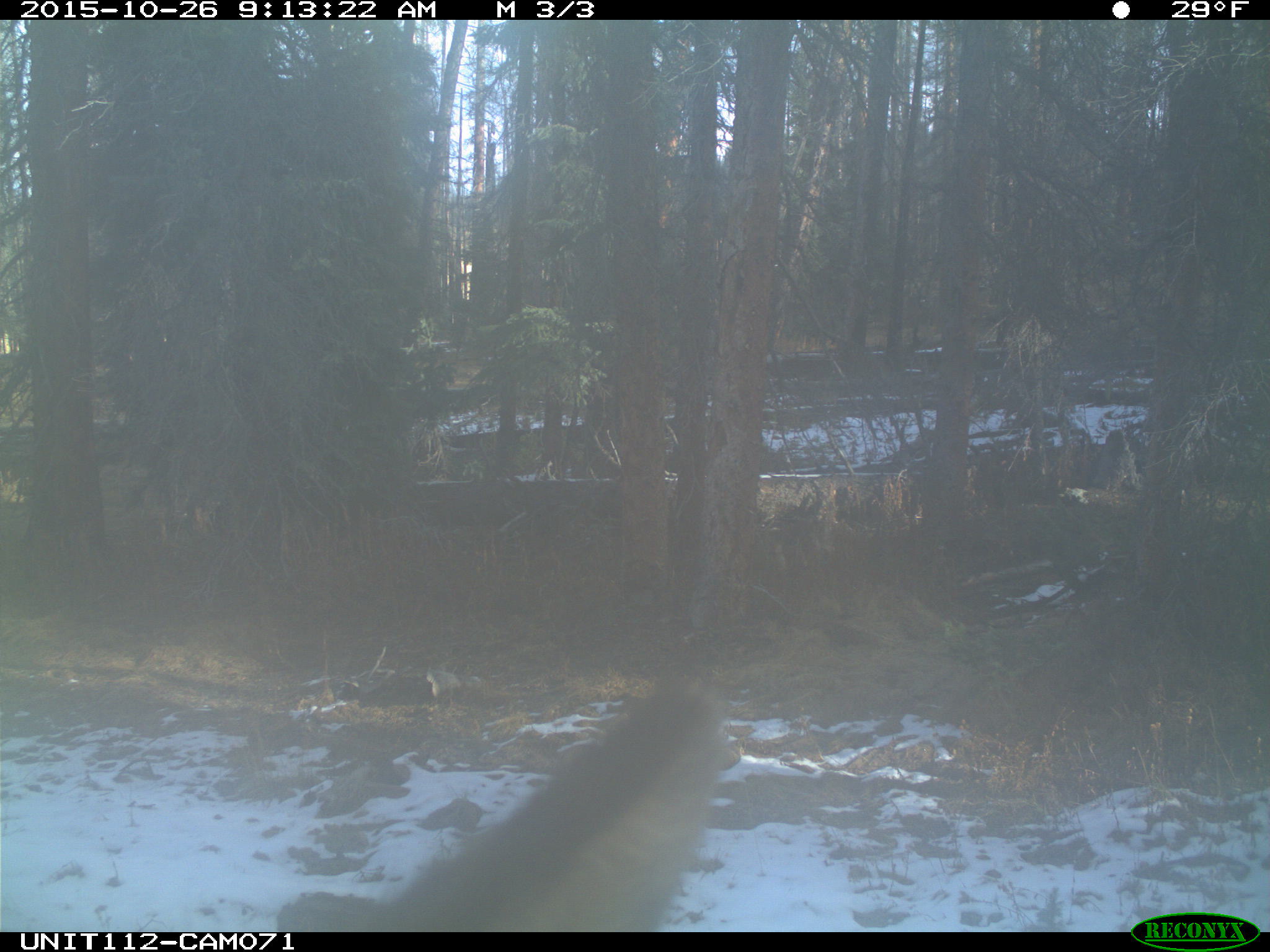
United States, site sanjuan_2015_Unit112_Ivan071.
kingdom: Animalia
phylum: Chordata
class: Mammalia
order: Artiodactyla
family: Cervidae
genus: Cervus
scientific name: Cervus elaphus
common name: red deer